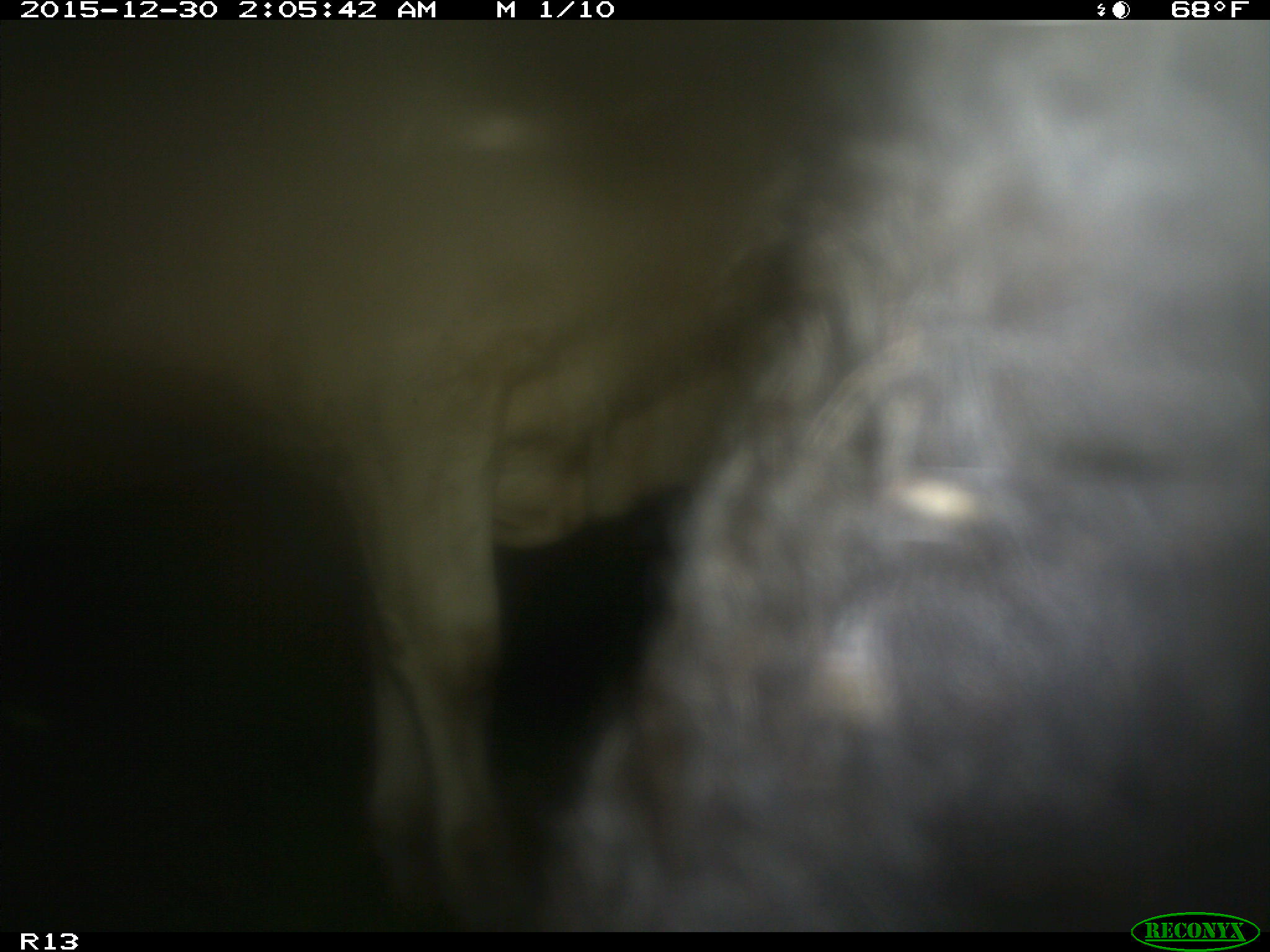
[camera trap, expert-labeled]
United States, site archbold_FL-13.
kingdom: Animalia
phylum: Chordata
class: Mammalia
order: Artiodactyla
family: Bovidae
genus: Bos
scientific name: Bos taurus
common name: domestic cow